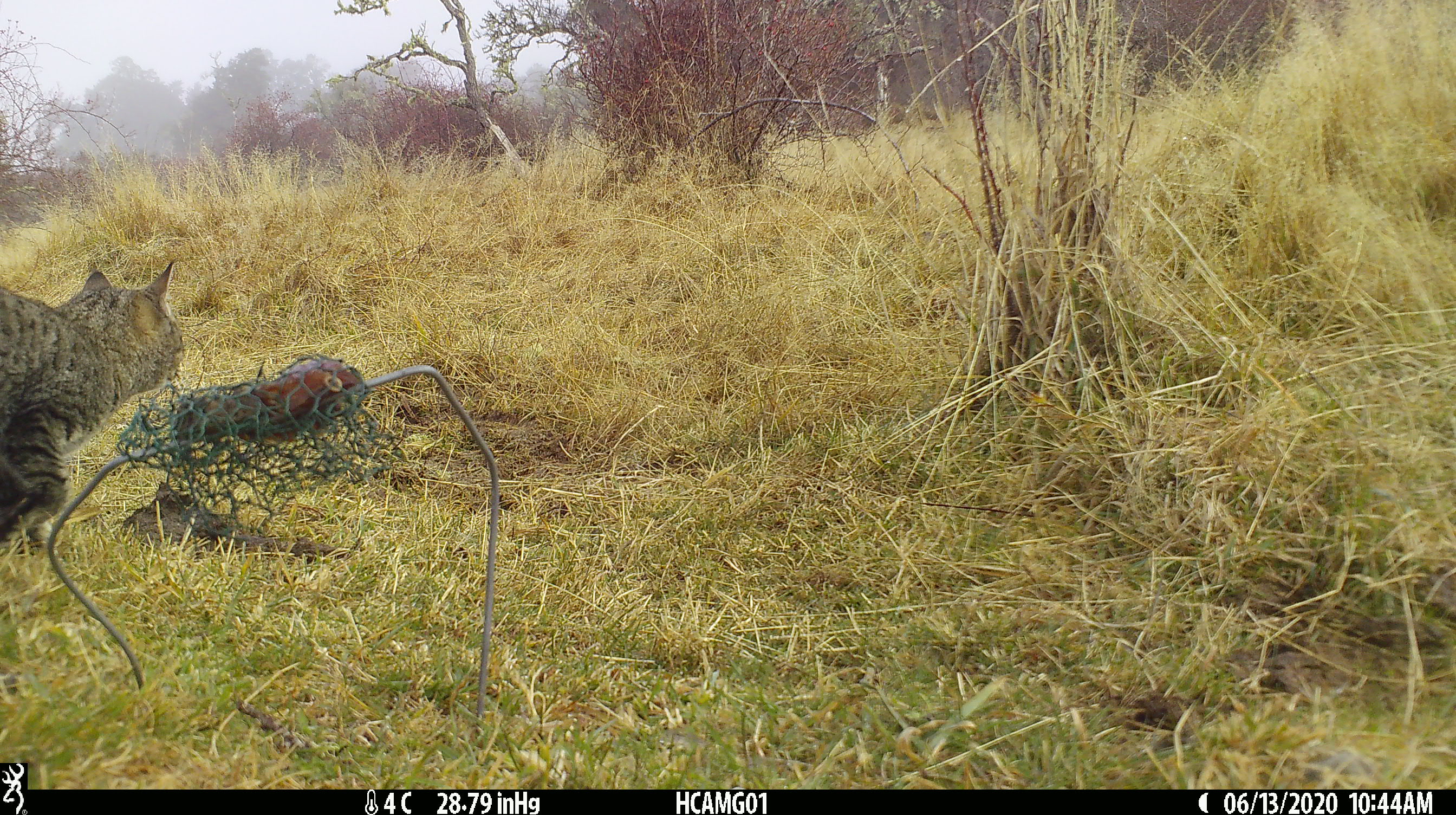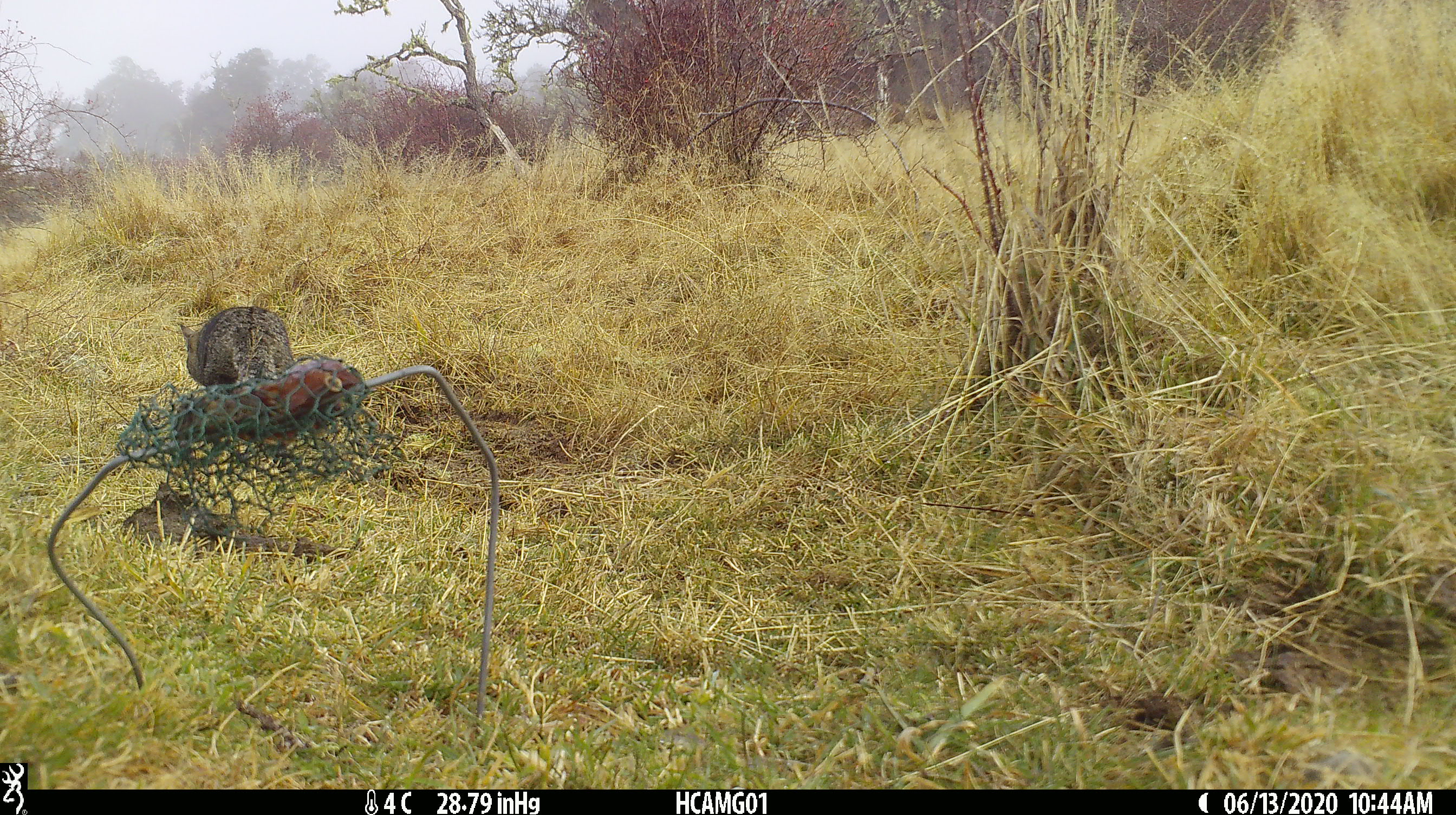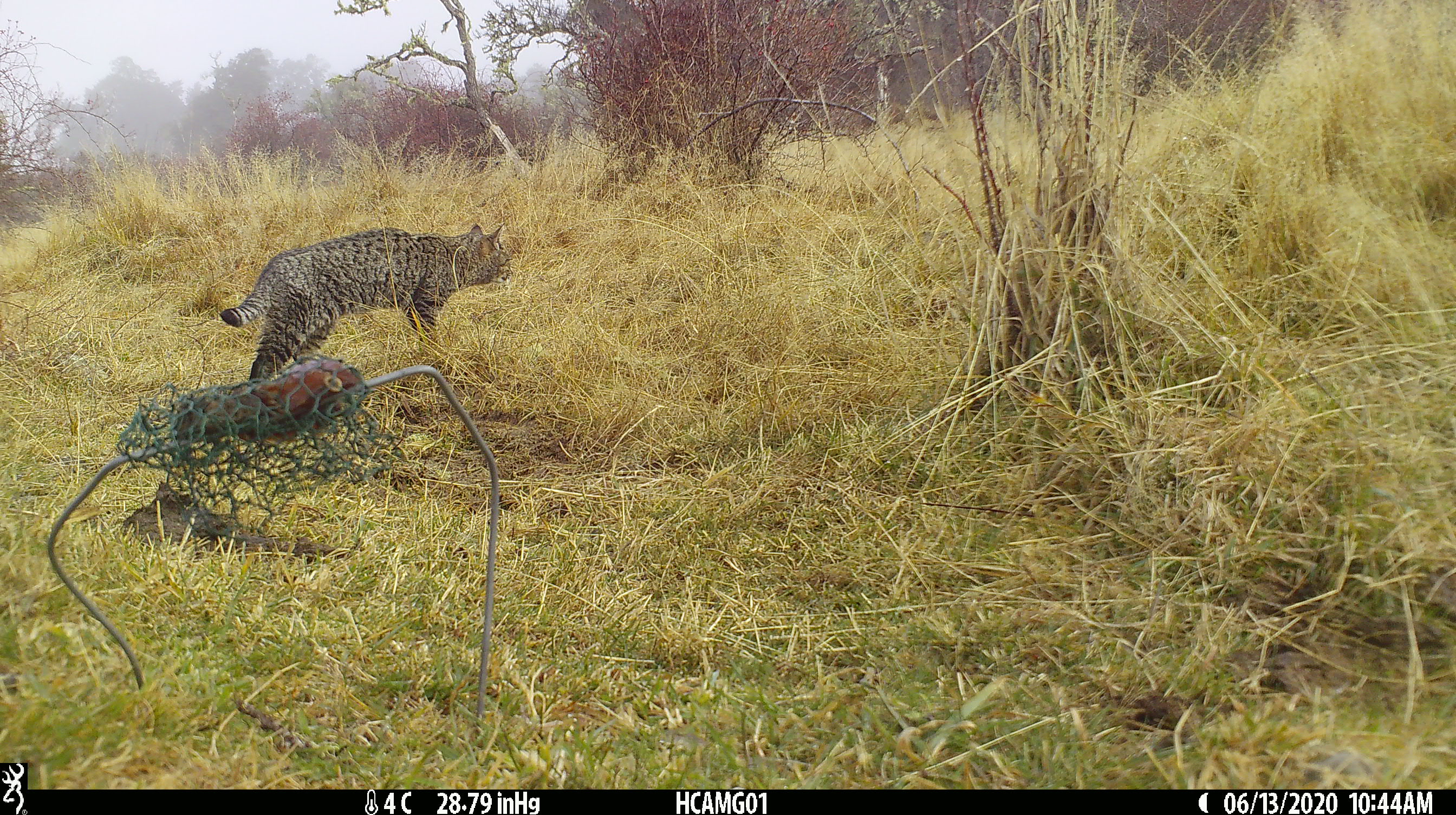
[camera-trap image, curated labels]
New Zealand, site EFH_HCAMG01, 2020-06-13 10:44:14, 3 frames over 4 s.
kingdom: Animalia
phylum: Chordata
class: Mammalia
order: Carnivora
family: Felidae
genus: Felis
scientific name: Felis catus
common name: domestic cat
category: cat